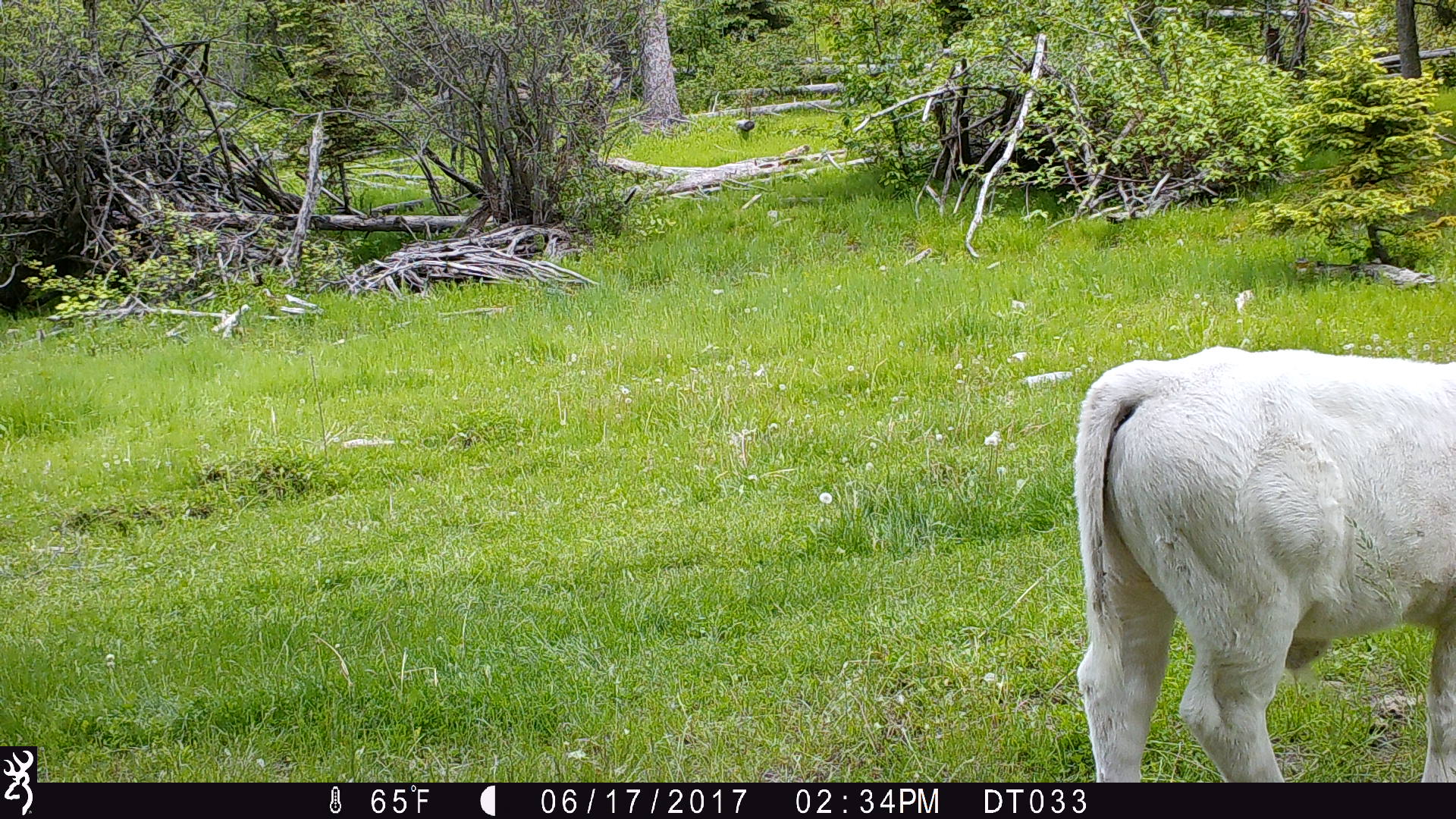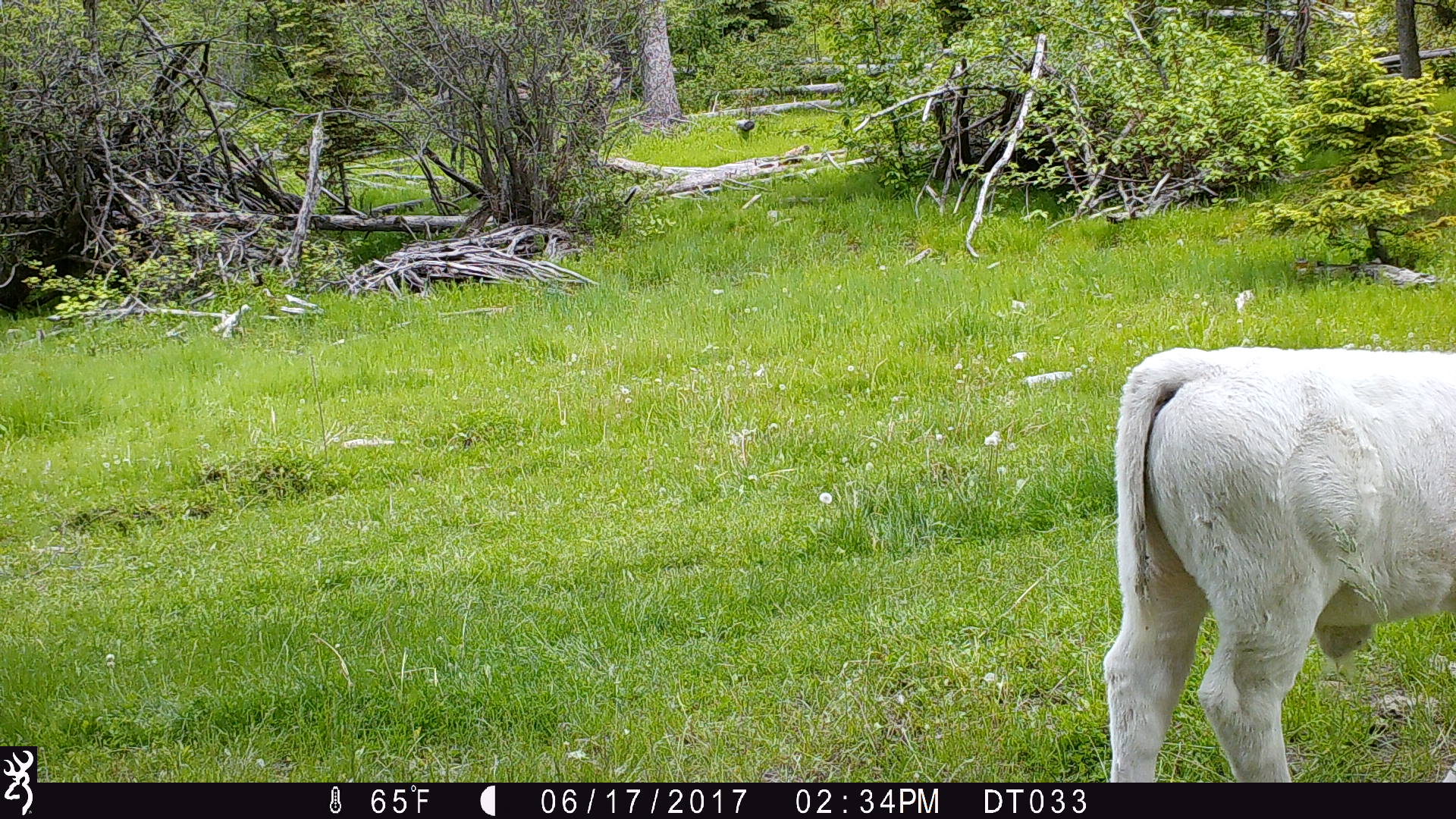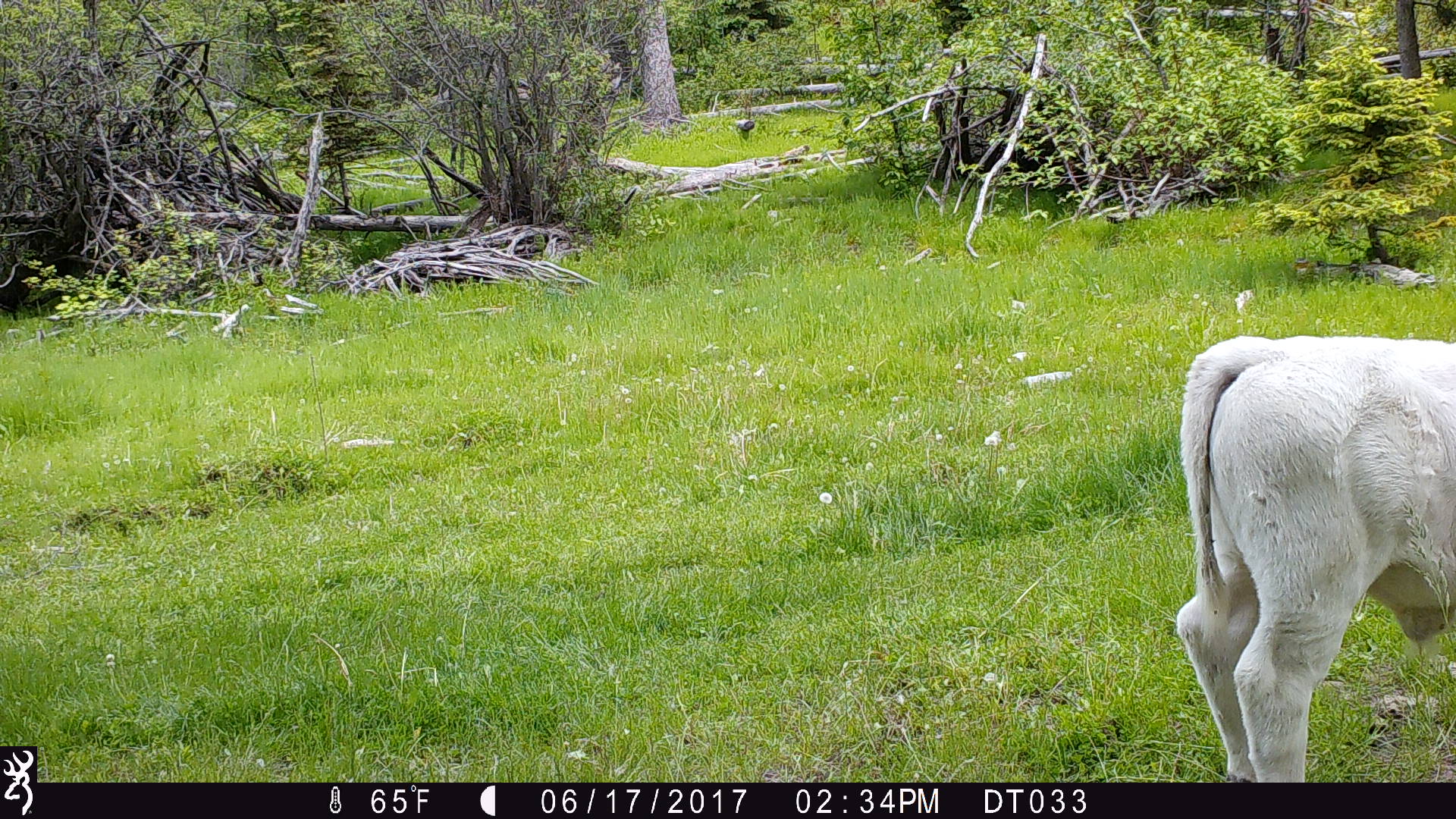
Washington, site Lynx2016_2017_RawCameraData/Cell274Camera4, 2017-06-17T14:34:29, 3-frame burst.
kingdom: Animalia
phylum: Chordata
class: Mammalia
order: Artiodactyla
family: Bovidae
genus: Bos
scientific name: Bos taurus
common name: domestic cattle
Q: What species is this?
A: Domestic cattle (Bos taurus).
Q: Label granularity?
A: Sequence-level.